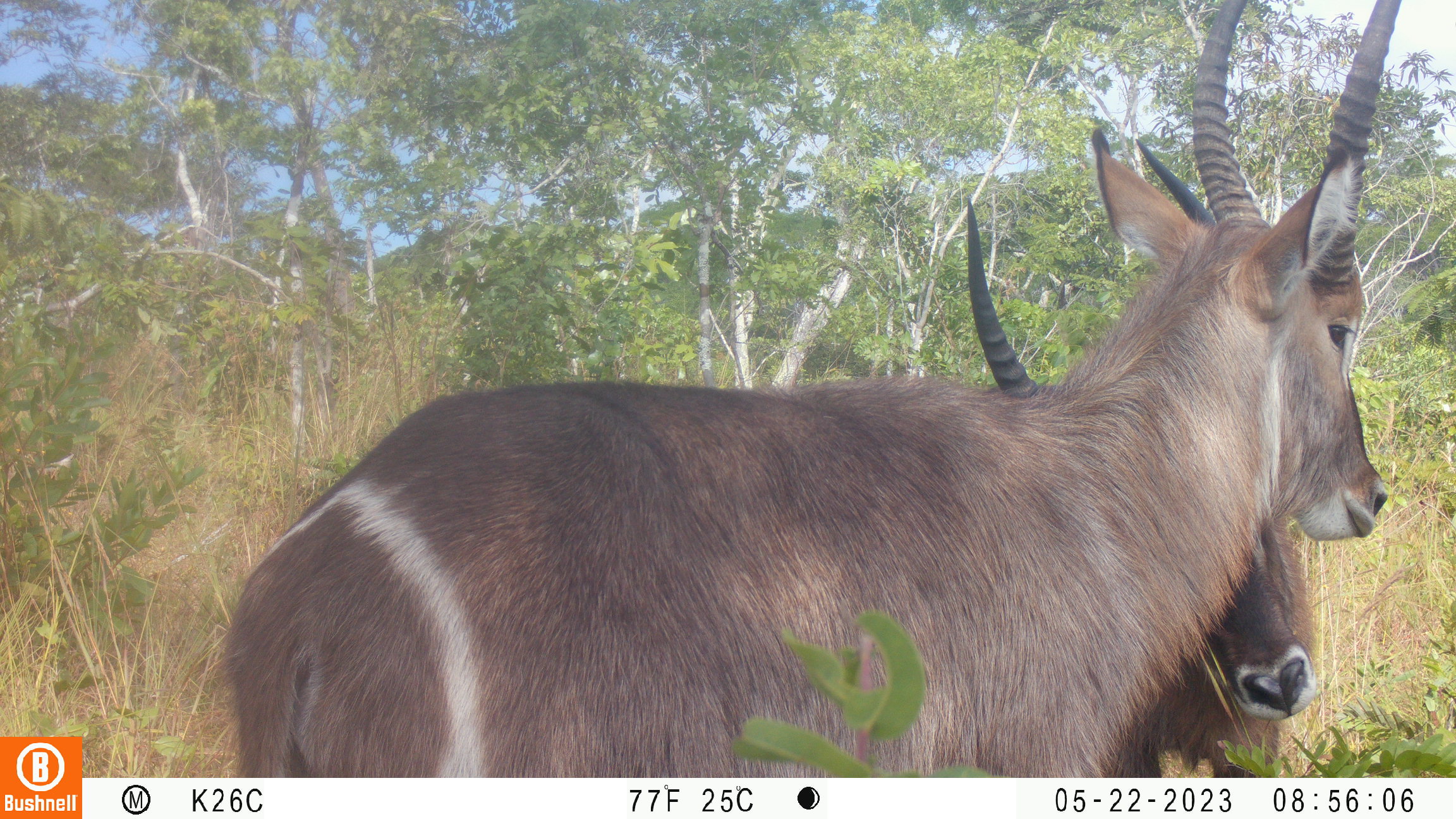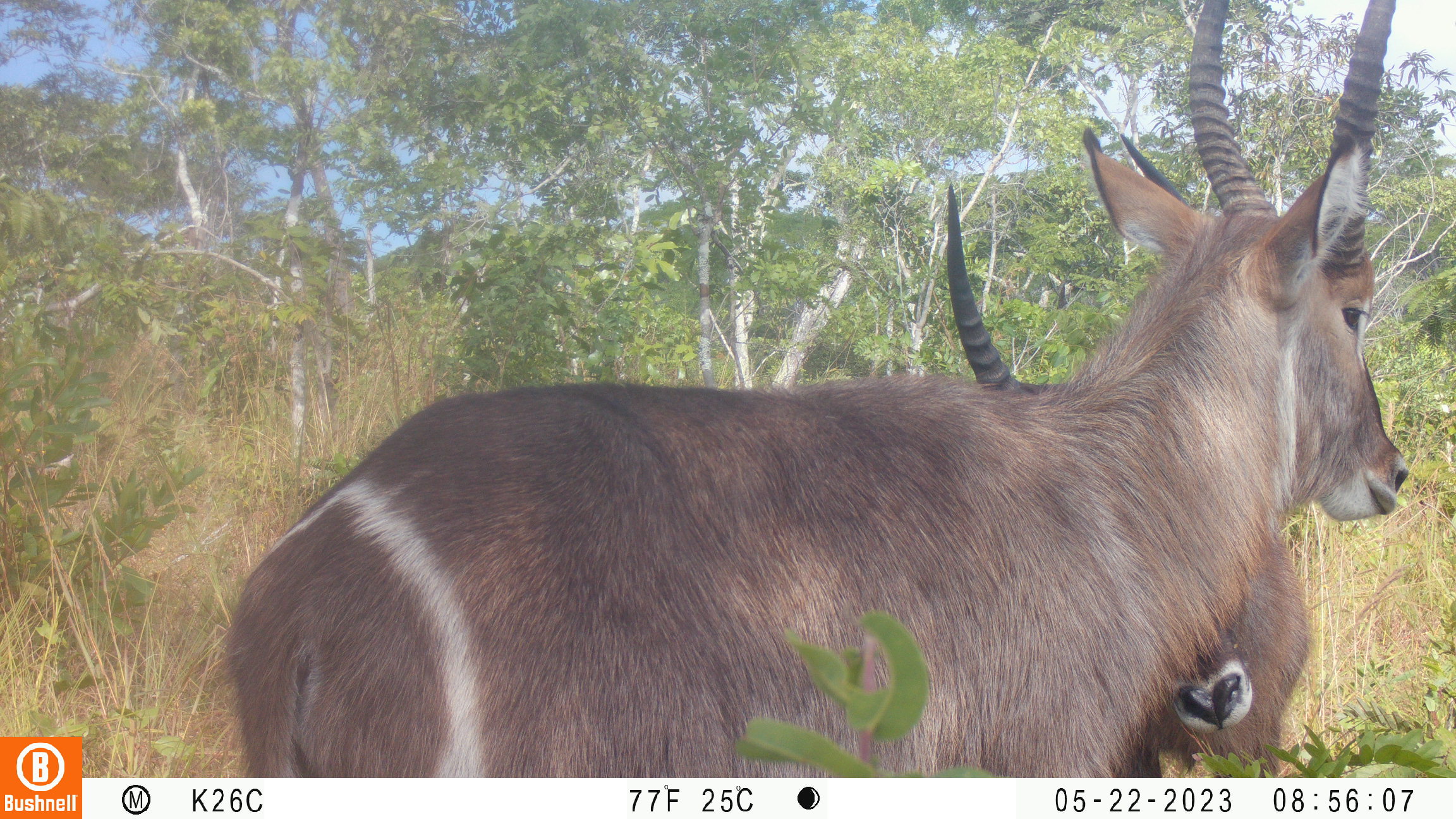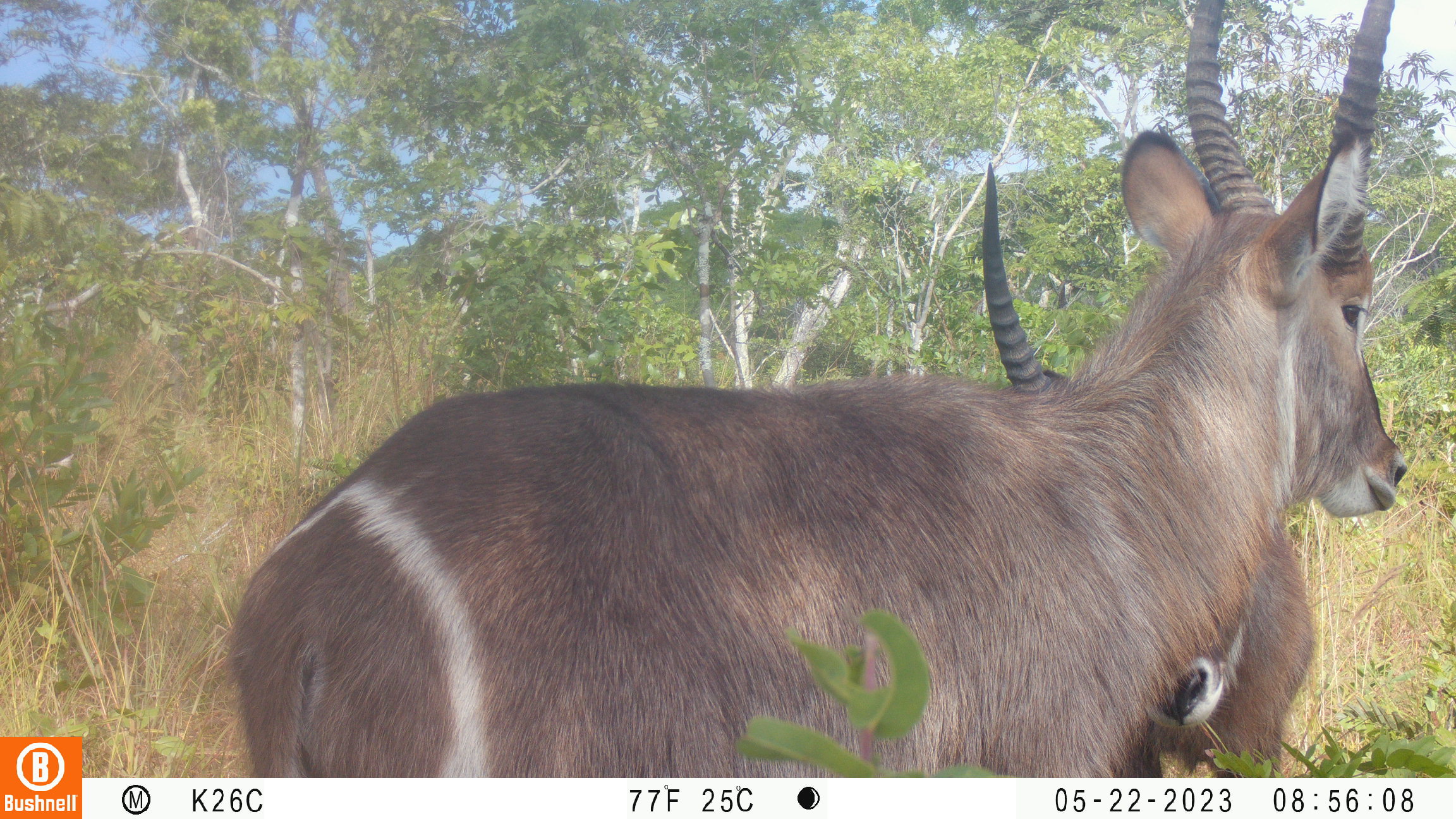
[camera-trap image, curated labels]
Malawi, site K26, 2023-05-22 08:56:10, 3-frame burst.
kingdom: Animalia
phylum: Chordata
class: Mammalia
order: Artiodactyla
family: Bovidae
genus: Kobus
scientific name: Kobus ellipsiprymnus ellipsiprymnus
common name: common waterbuck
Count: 2.